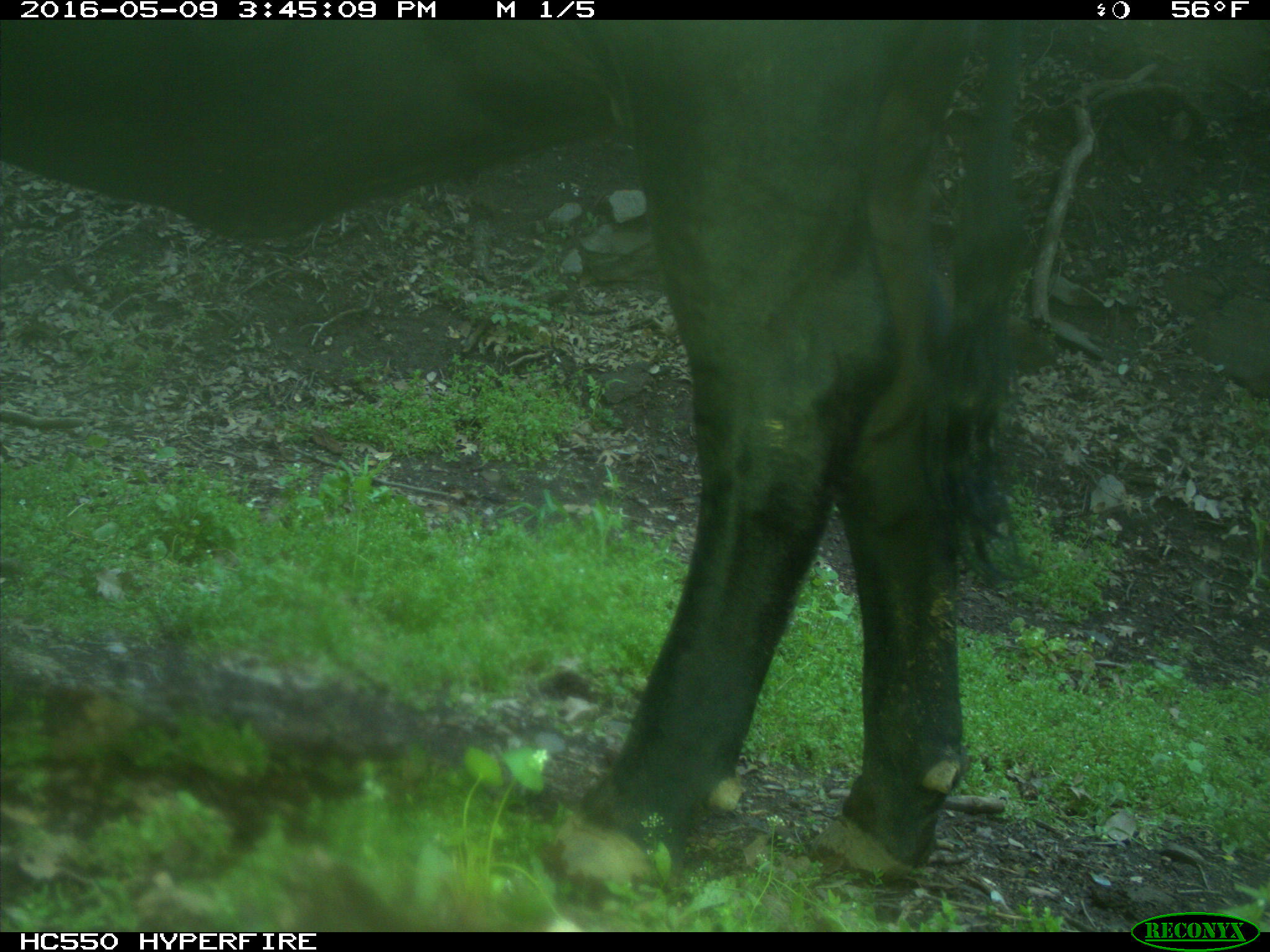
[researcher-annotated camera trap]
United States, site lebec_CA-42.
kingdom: Animalia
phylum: Chordata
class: Mammalia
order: Artiodactyla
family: Bovidae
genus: Bos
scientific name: Bos taurus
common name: domestic cow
Bos taurus (domestic cow).